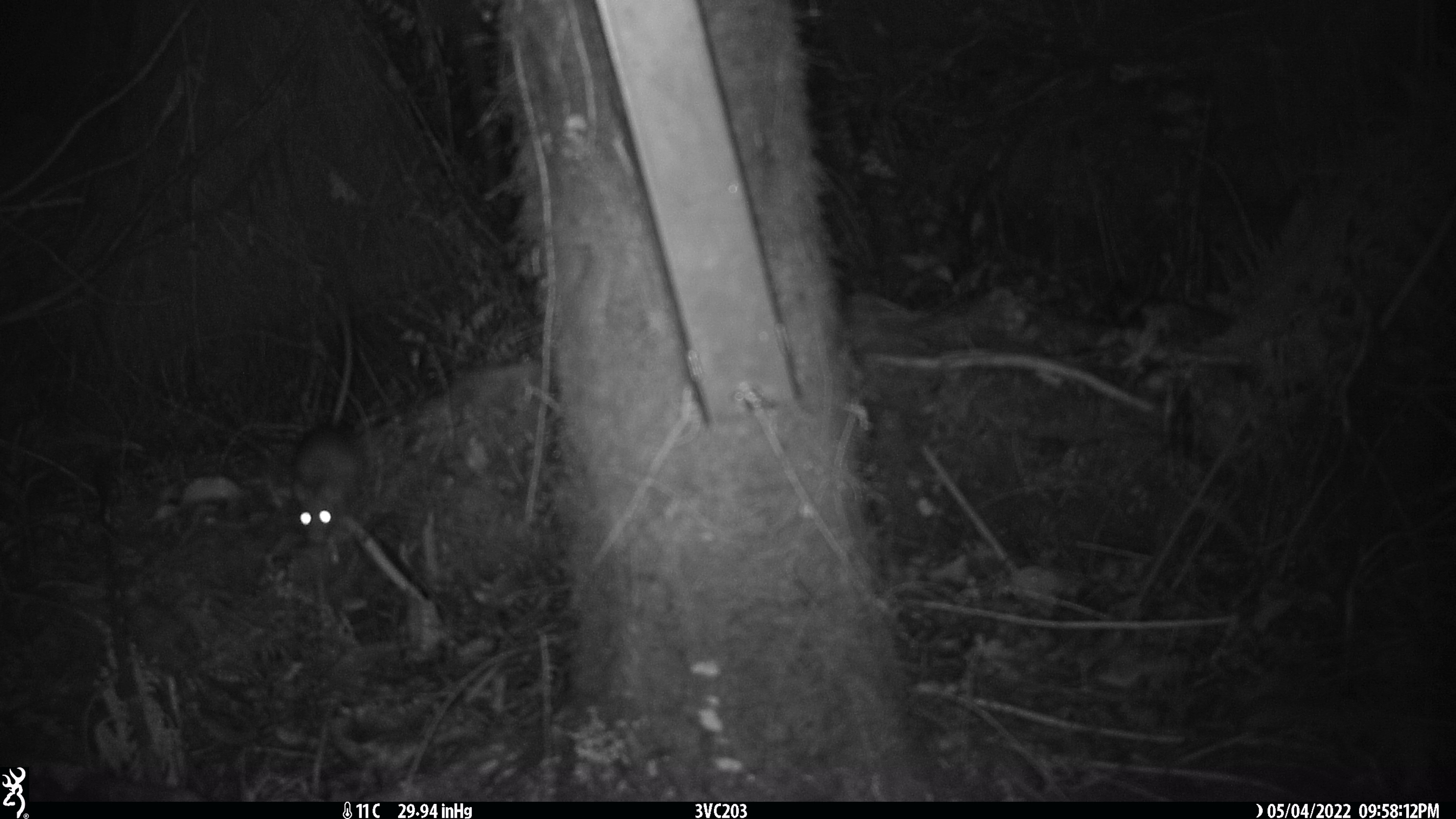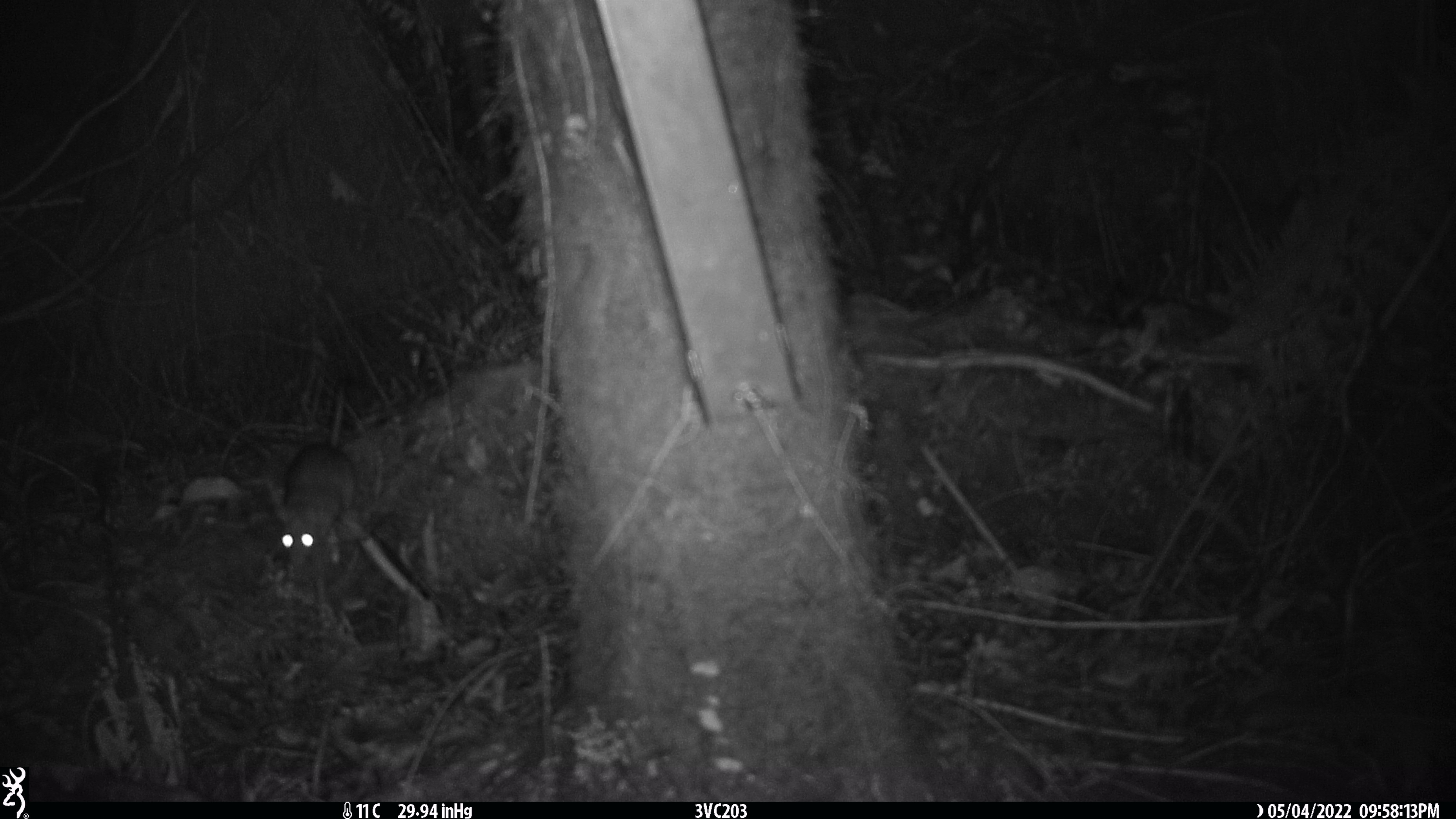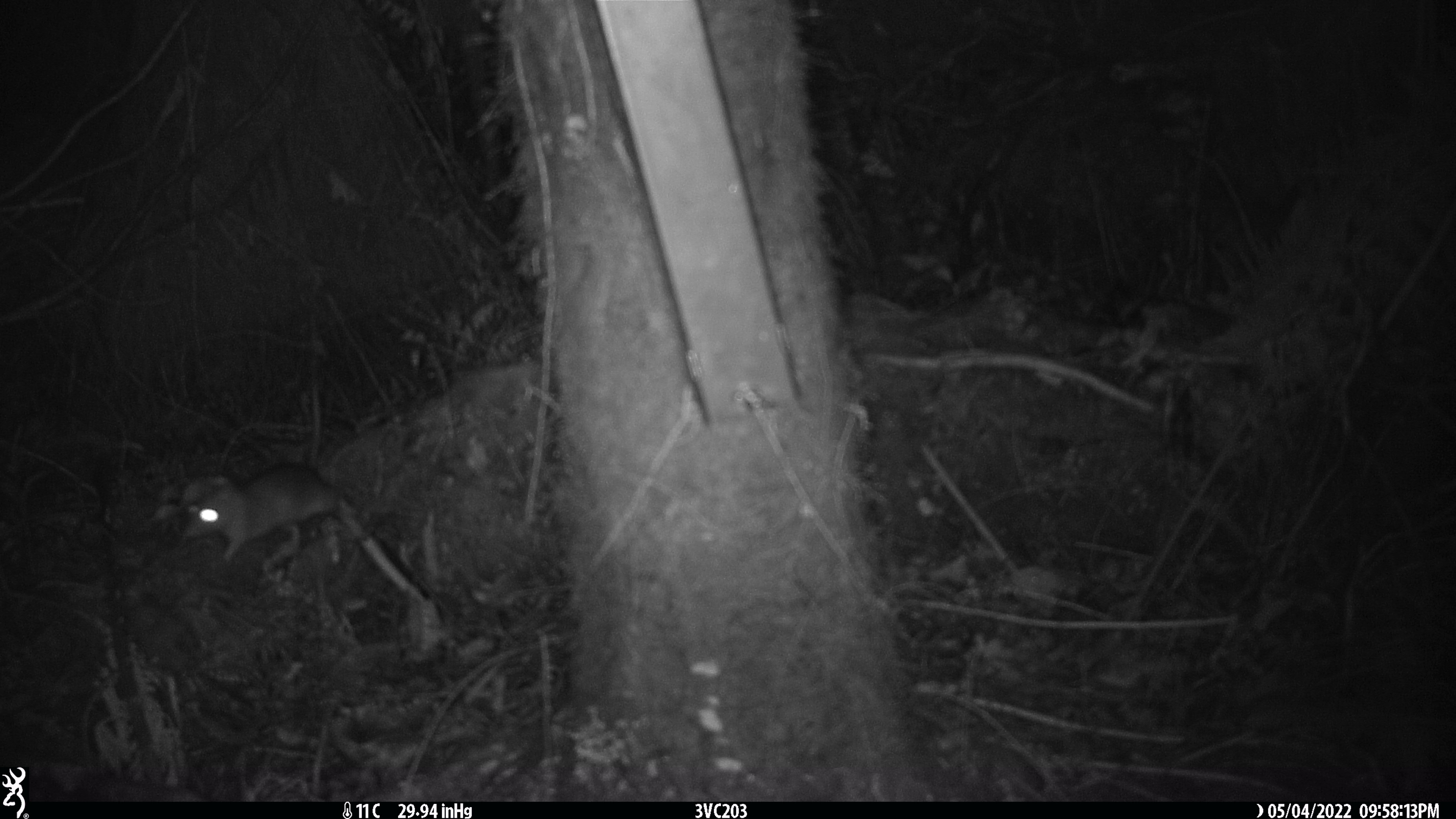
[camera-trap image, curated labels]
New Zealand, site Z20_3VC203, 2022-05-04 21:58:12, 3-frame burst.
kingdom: Animalia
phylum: Chordata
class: Mammalia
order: Rodentia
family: Muridae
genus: Rattus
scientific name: Rattus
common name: rat